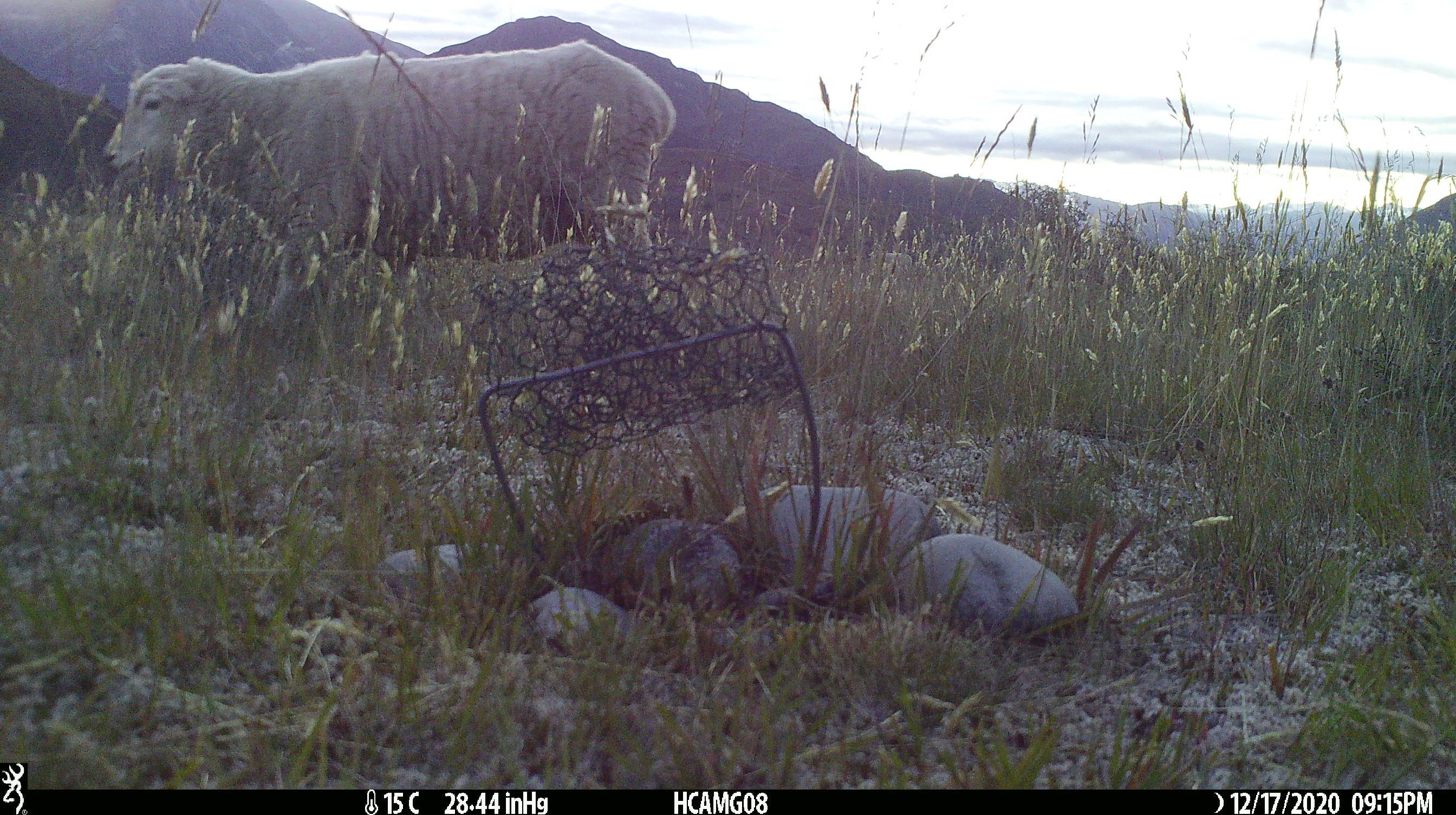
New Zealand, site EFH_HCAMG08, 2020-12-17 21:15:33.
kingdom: Animalia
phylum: Chordata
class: Mammalia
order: Artiodactyla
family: Bovidae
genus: Ovis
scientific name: Ovis aries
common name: domestic sheep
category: sheep